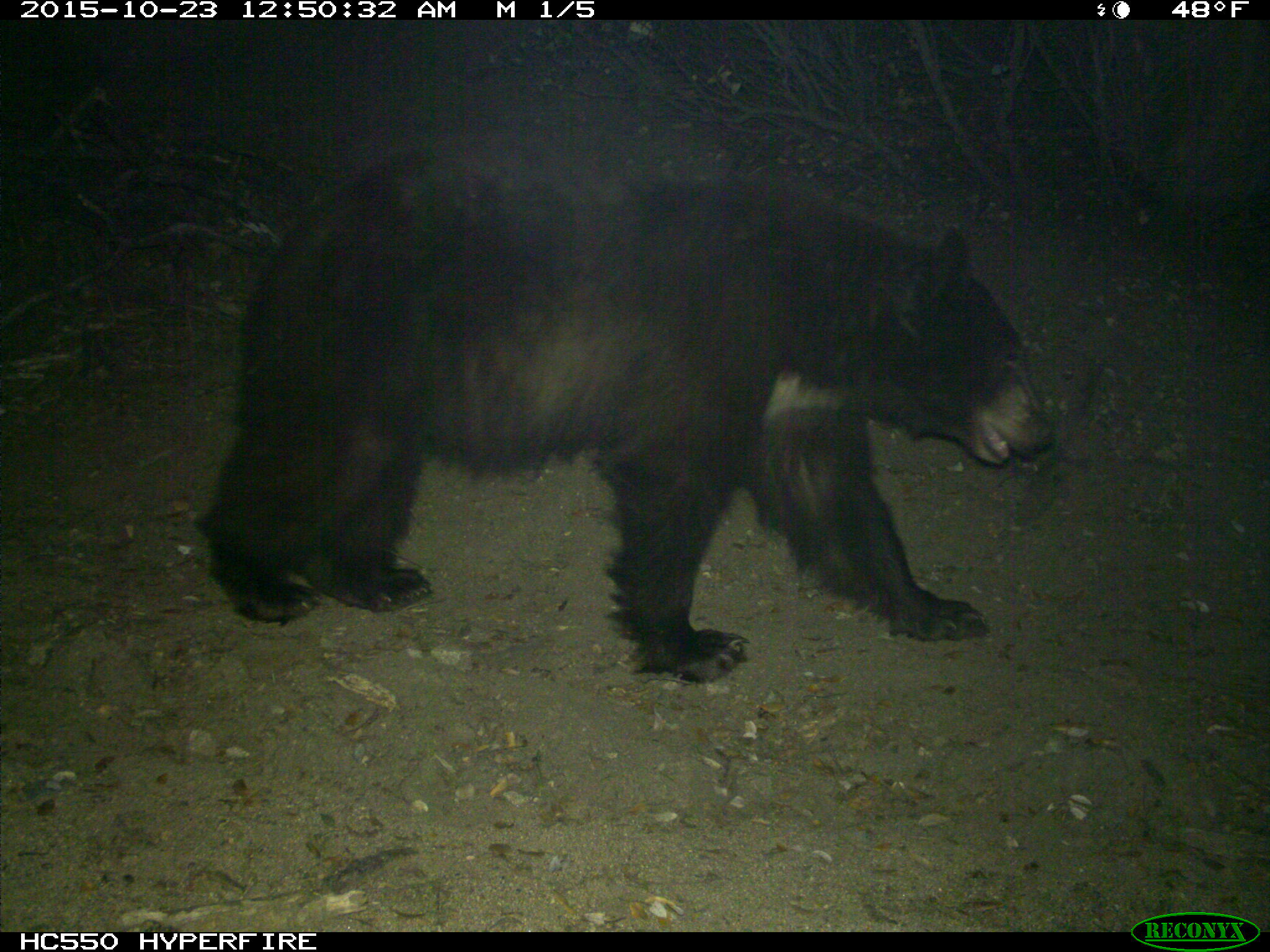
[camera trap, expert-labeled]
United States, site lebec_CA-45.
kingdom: Animalia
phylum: Chordata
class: Mammalia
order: Carnivora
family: Ursidae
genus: Ursus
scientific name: Ursus americanus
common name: american black bear